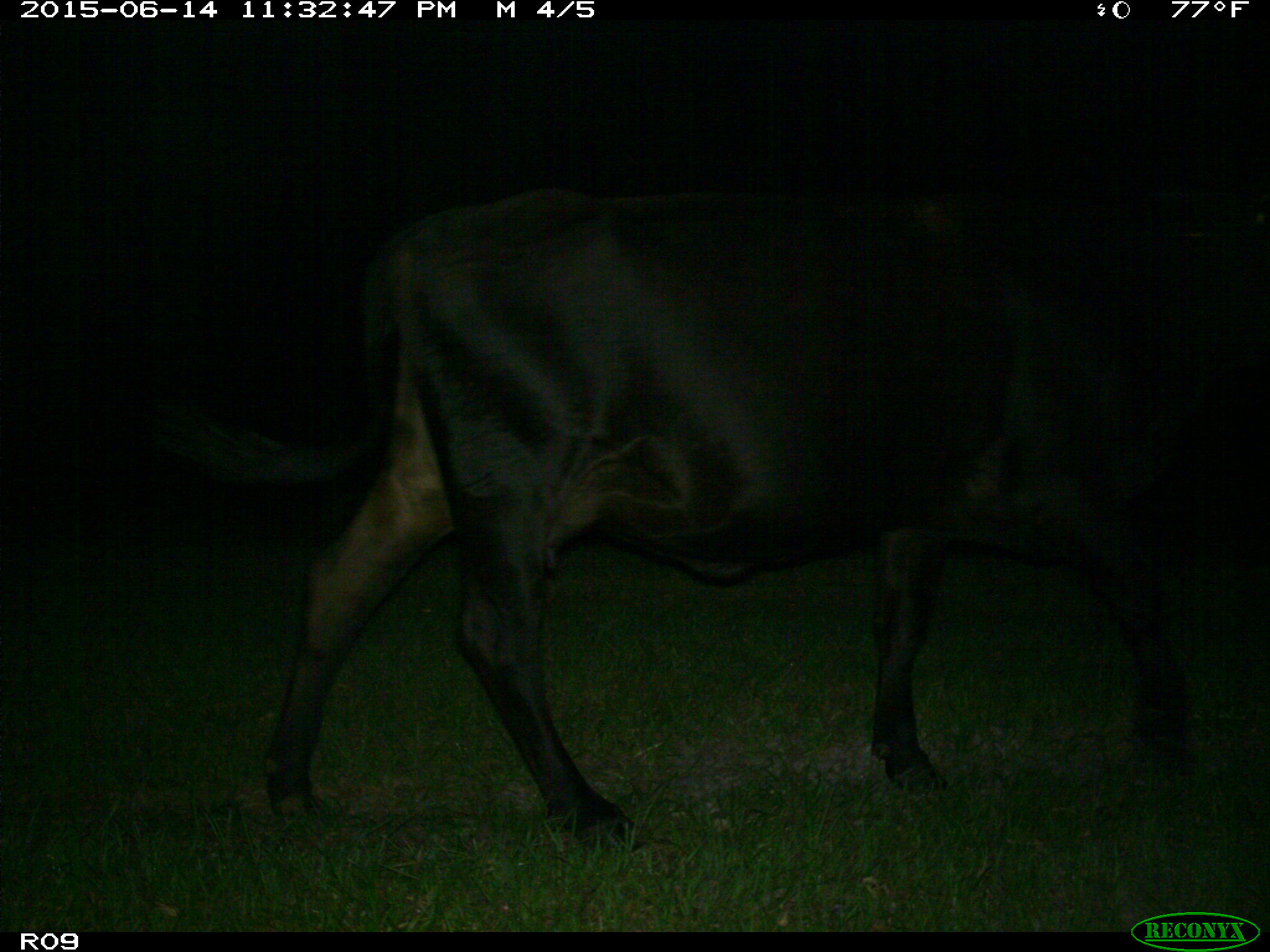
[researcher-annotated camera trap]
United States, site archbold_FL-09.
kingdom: Animalia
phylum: Chordata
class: Mammalia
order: Artiodactyla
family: Bovidae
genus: Bos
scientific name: Bos taurus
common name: domestic cow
Bos taurus (domestic cow).